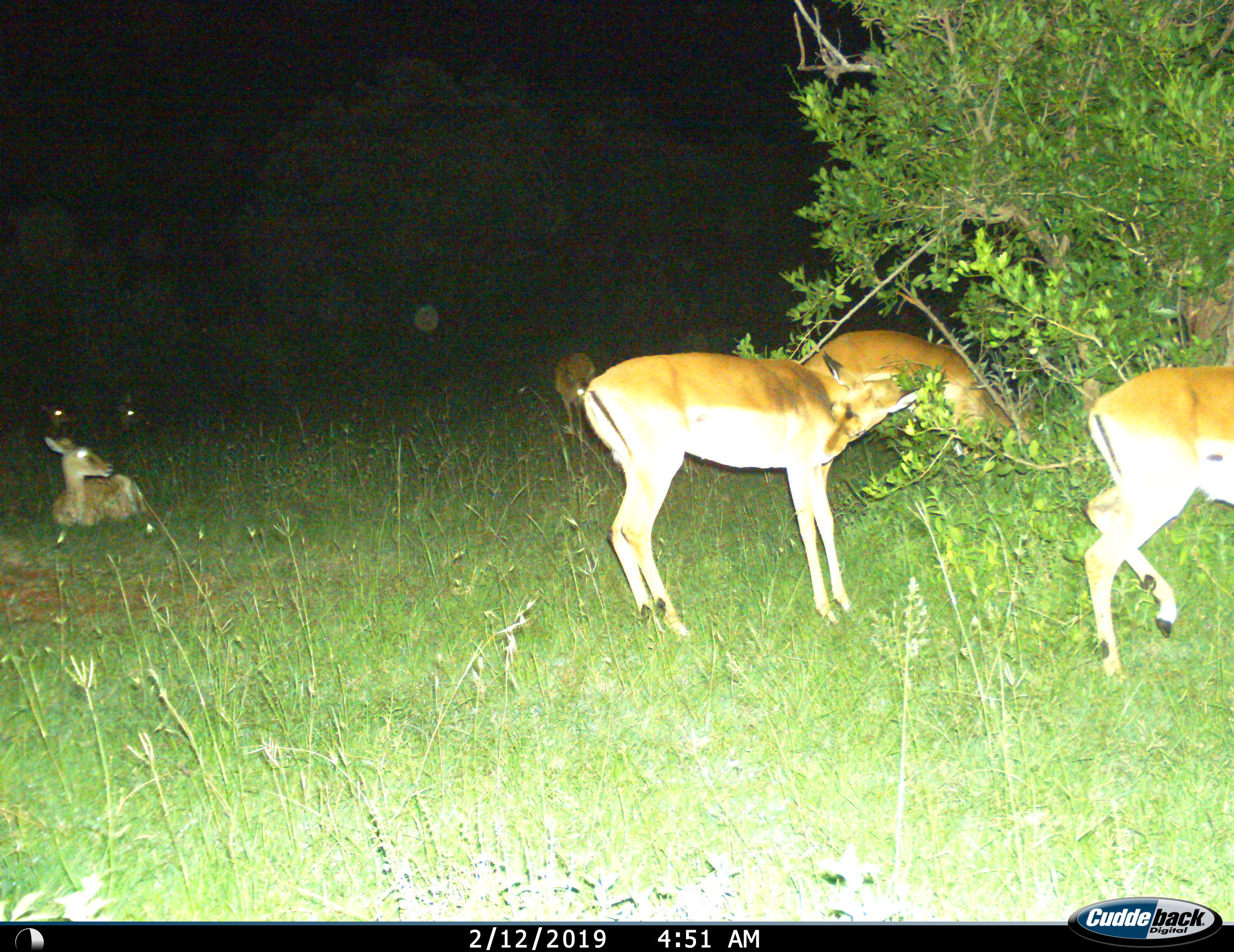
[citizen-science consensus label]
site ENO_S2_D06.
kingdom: Animalia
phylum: Chordata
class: Mammalia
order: Artiodactyla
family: Bovidae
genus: Aepyceros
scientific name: Aepyceros melampus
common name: impala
Impala (Aepyceros melampus), count 7. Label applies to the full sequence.